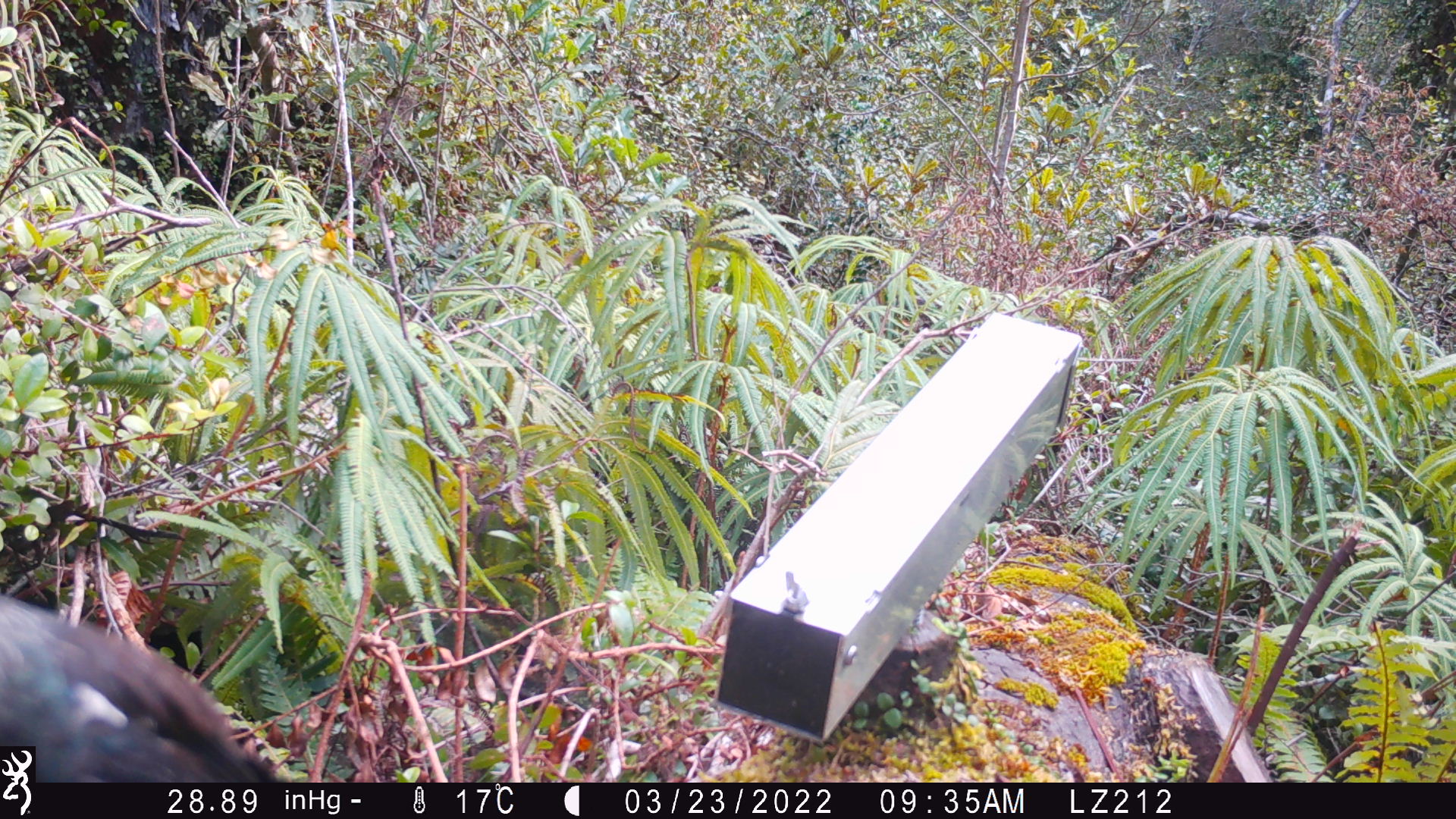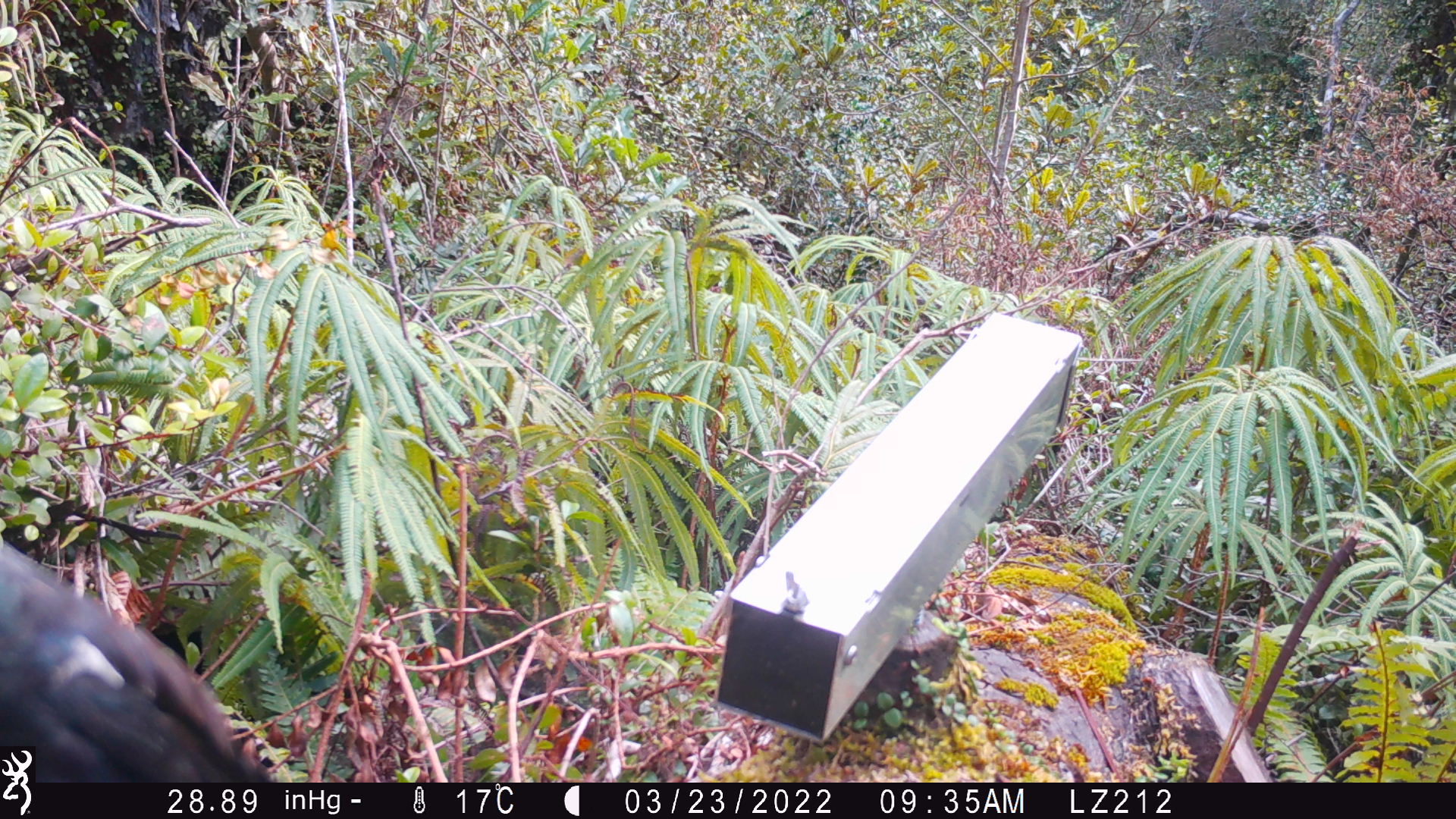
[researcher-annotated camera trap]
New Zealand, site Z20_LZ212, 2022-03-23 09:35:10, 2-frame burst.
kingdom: Animalia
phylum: Chordata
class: Aves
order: Passeriformes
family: Meliphagidae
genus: Prosthemadera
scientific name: Prosthemadera novaeseelandiae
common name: tui